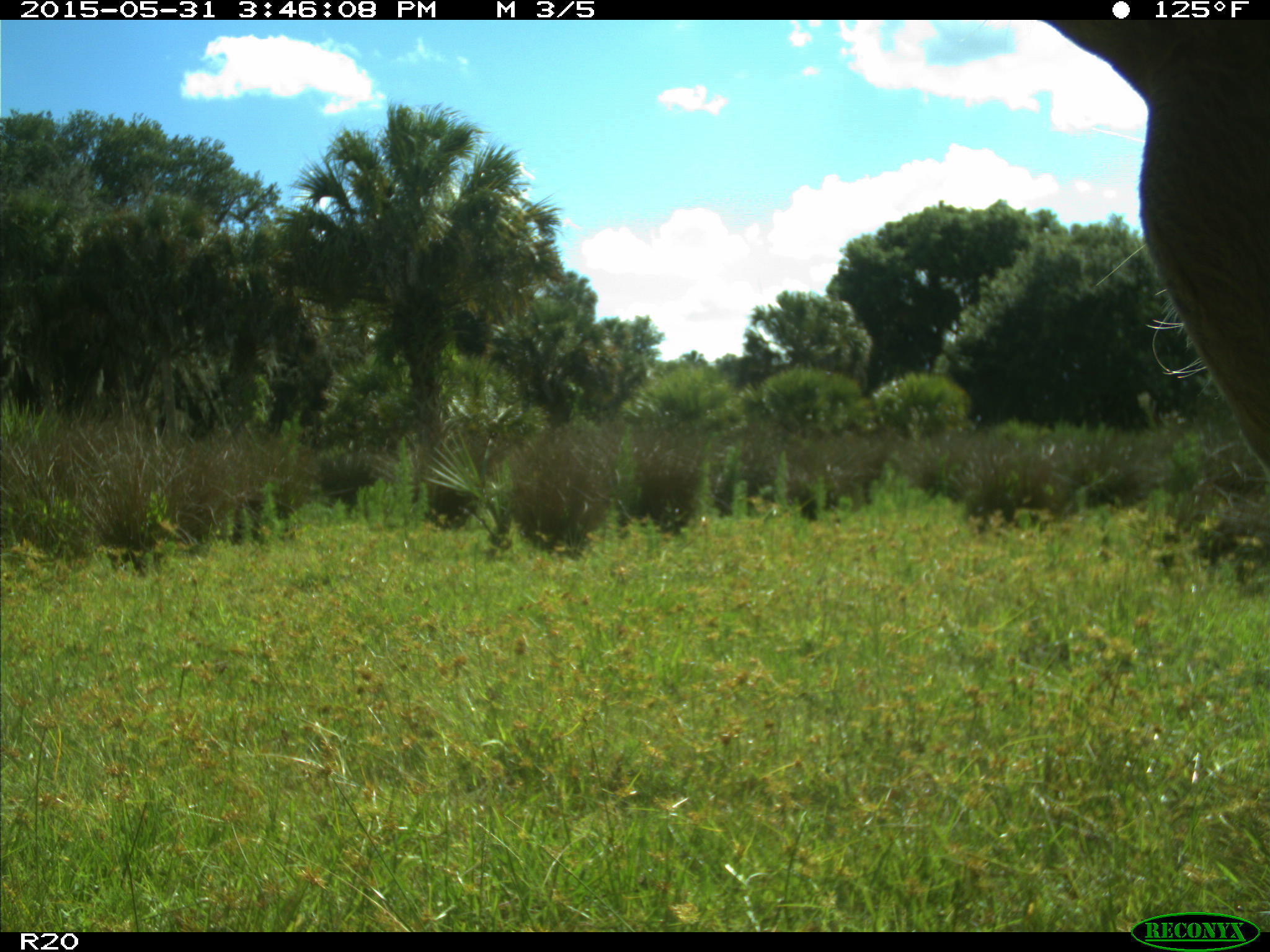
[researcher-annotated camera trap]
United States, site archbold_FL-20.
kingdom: Animalia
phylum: Chordata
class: Mammalia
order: Artiodactyla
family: Bovidae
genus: Bos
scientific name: Bos taurus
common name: domestic cow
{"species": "Bos taurus (domestic cow)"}